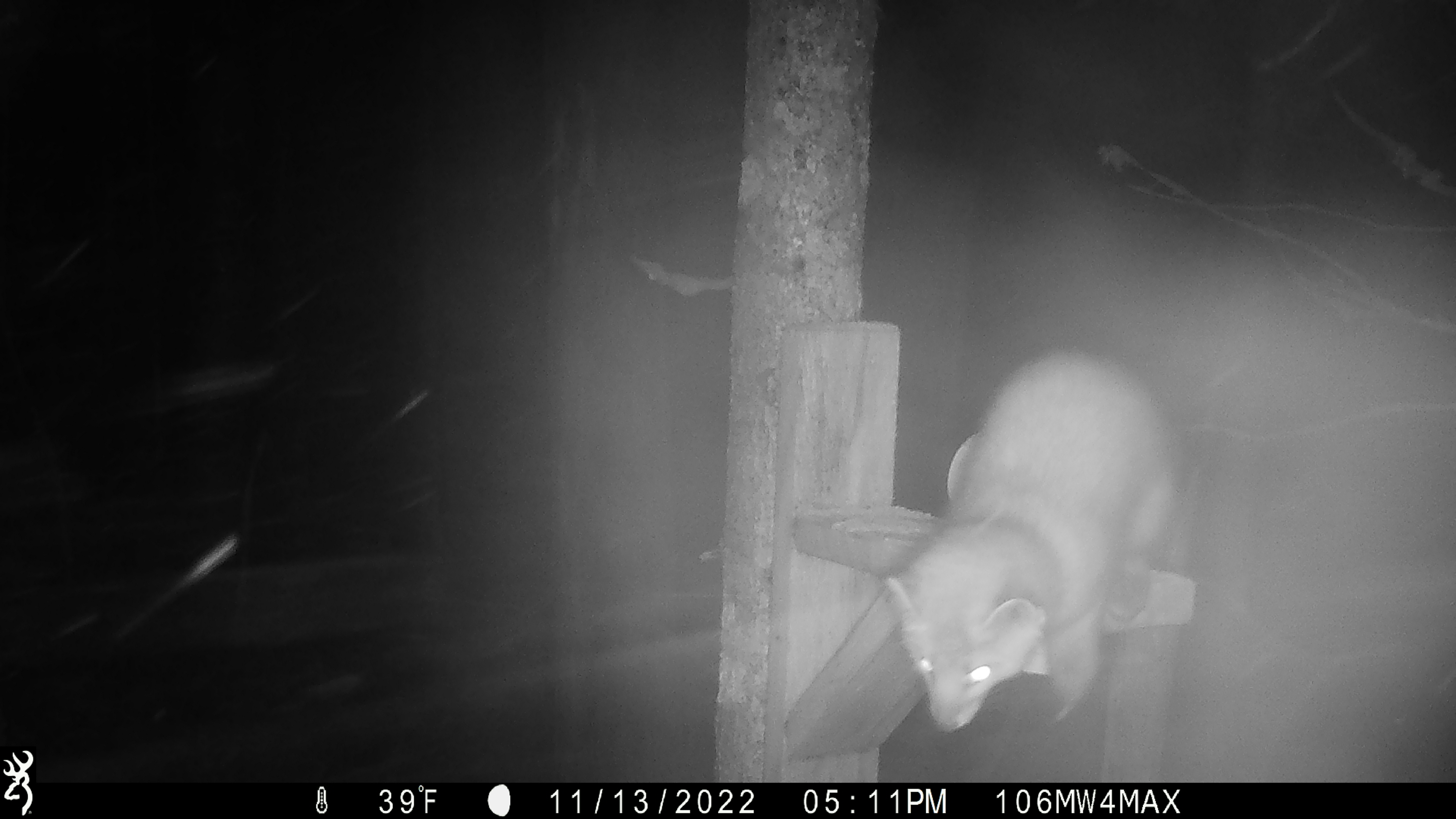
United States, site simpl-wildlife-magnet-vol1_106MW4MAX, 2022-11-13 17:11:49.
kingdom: Animalia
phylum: Chordata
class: Mammalia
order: Carnivora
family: Mustelidae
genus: Martes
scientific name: Martes americana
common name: american marten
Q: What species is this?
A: American marten (Martes americana).